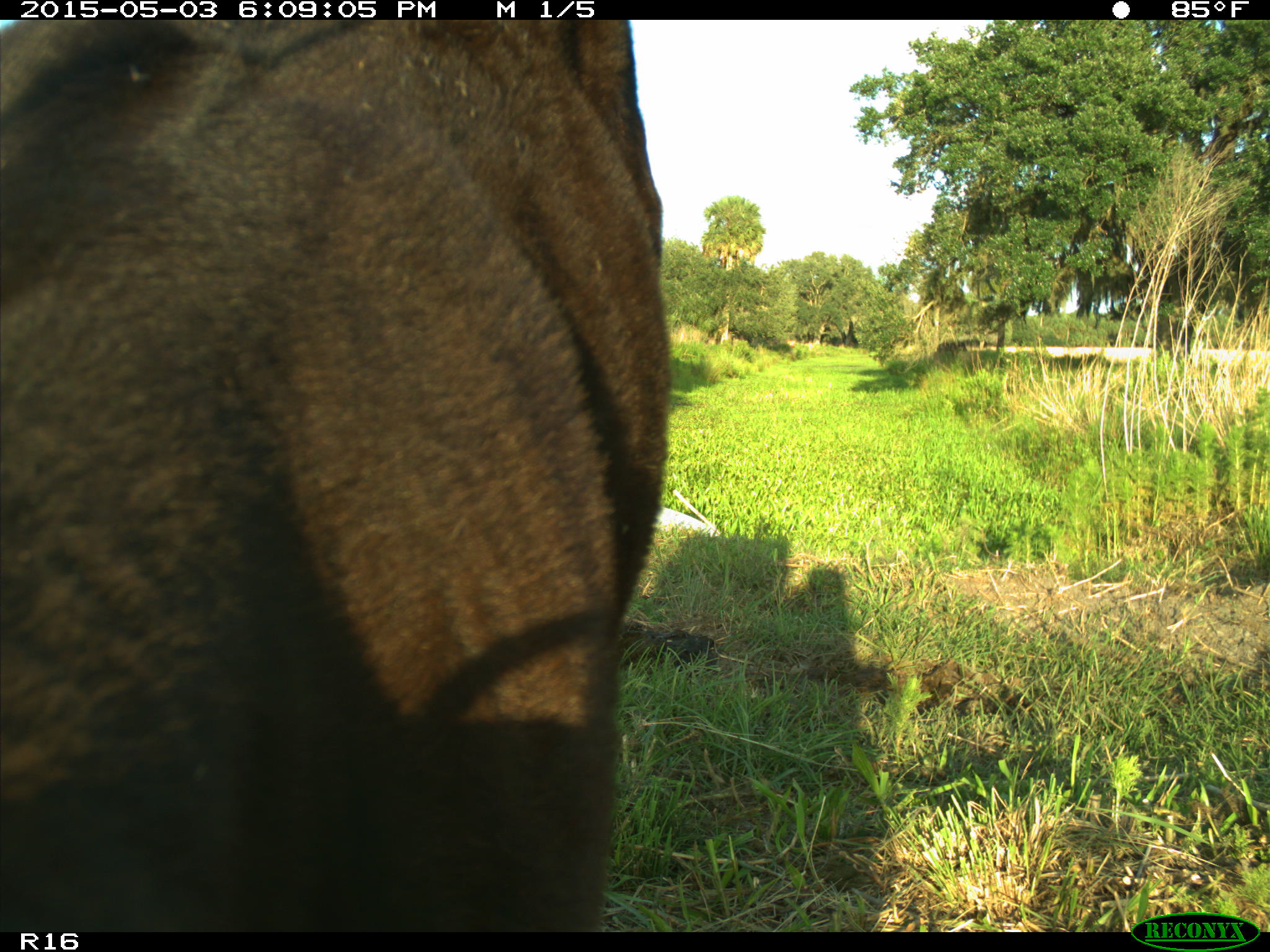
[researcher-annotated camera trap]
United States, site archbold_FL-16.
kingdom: Animalia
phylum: Chordata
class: Mammalia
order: Artiodactyla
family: Bovidae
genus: Bos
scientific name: Bos taurus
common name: domestic cow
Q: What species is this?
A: Bos taurus (domestic cow).